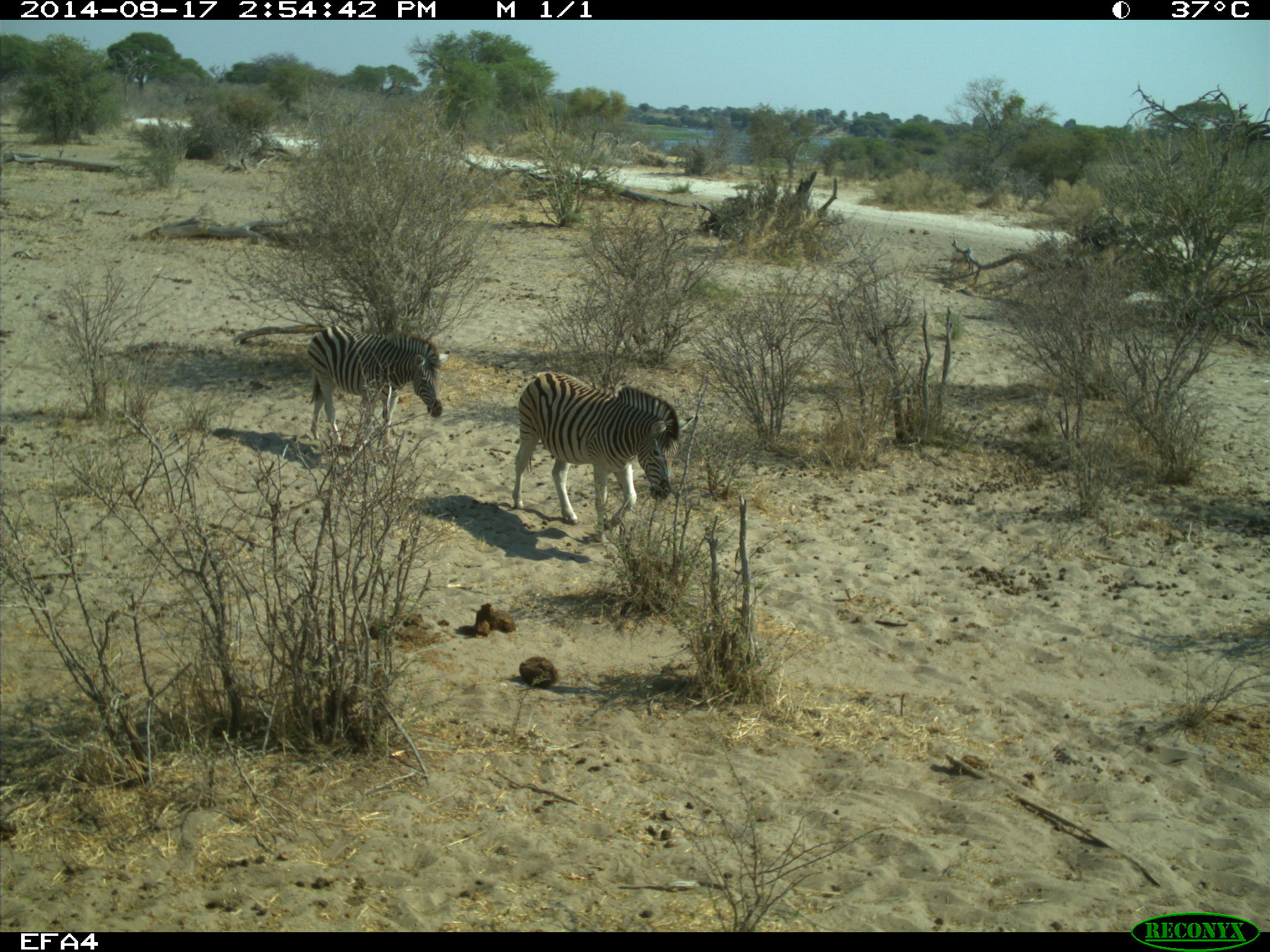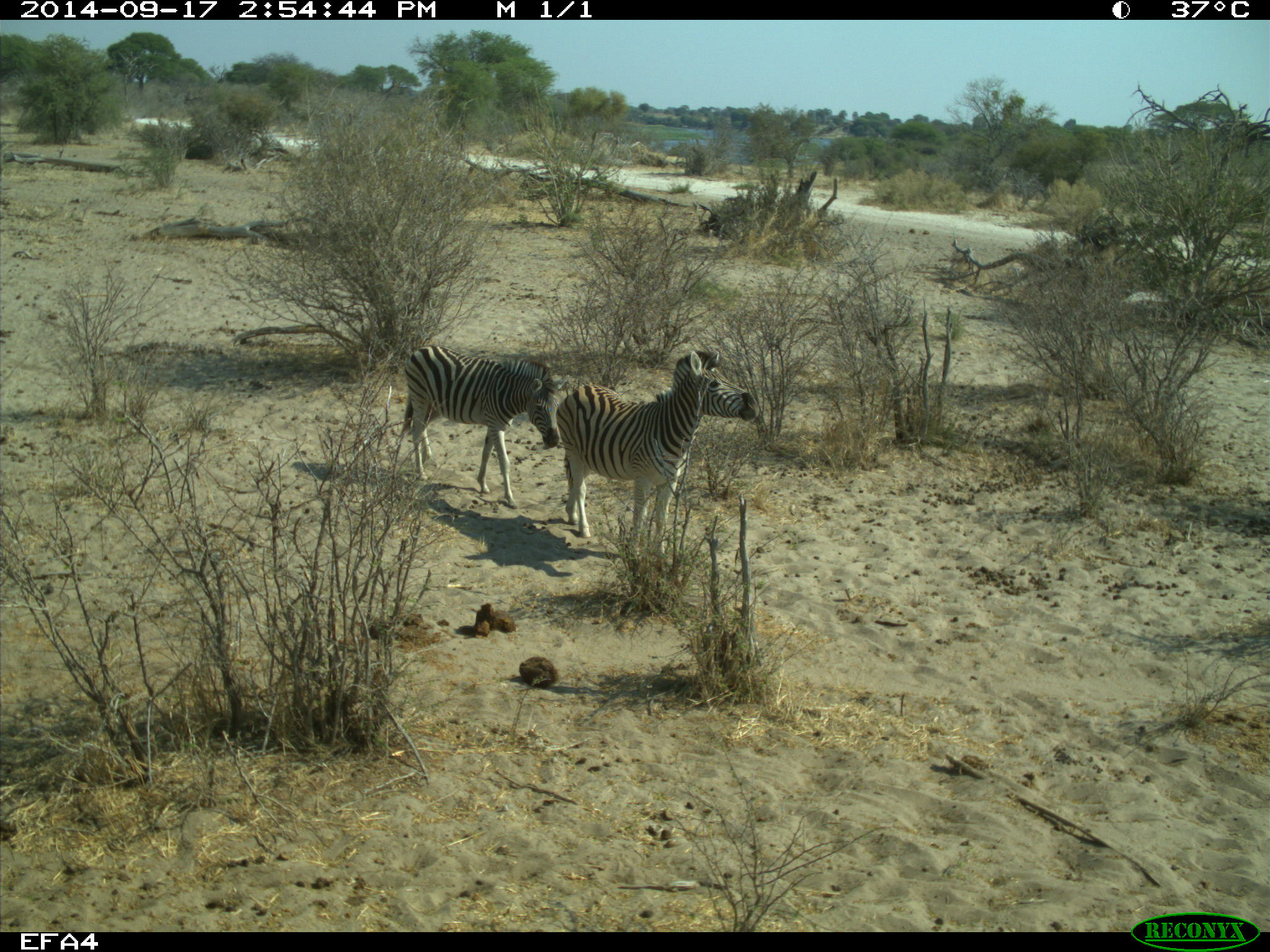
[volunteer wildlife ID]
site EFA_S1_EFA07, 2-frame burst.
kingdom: Animalia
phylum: Chordata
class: Mammalia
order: Perissodactyla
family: Equidae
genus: Equus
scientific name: Equus quagga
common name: plains zebra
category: zebraplains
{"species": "zebraplains (plains zebra) (Equus quagga)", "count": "2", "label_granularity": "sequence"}